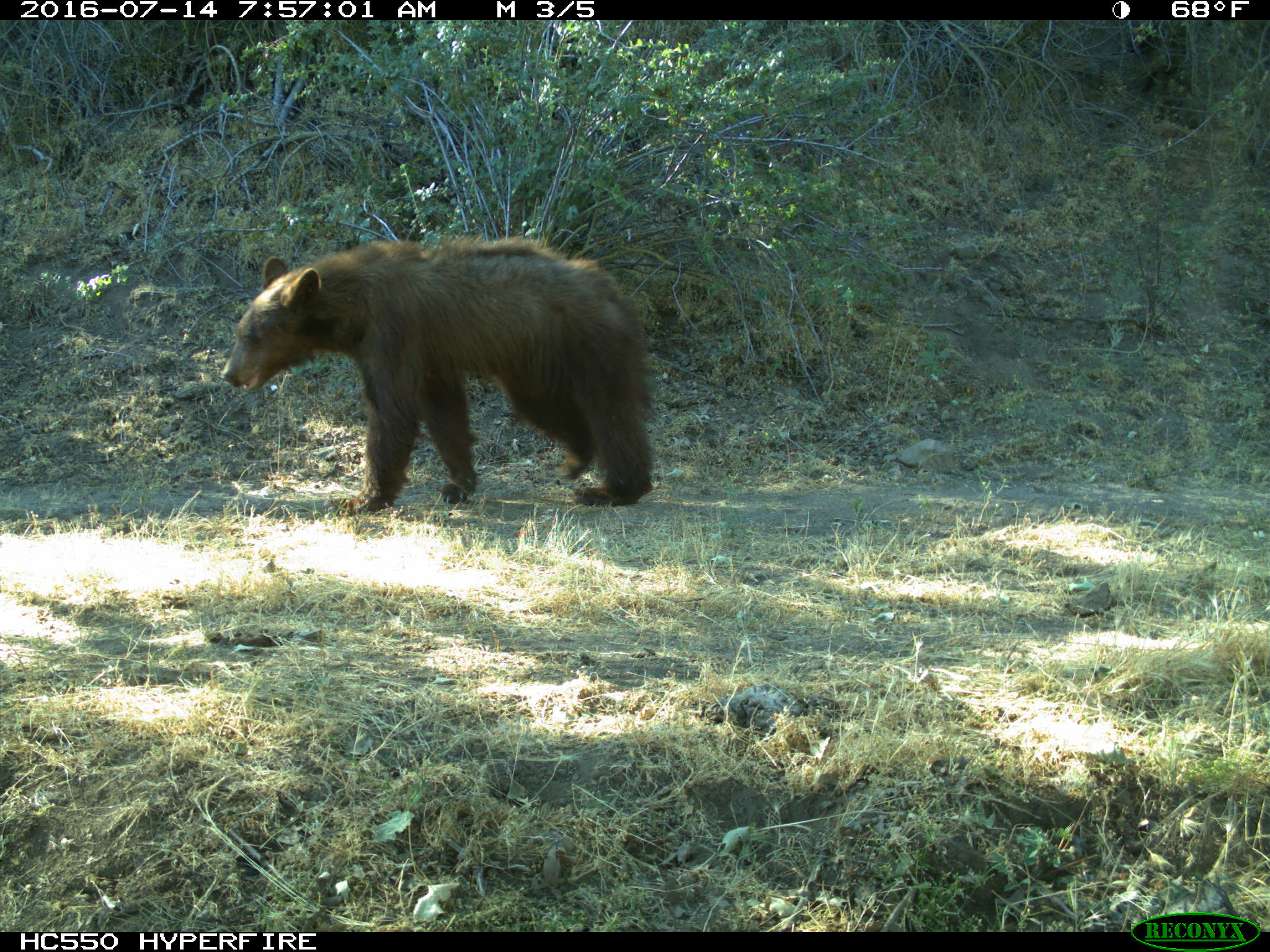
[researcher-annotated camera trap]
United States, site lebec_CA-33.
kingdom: Animalia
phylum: Chordata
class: Mammalia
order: Carnivora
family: Ursidae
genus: Ursus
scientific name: Ursus americanus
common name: american black bear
Ursus americanus (american black bear).